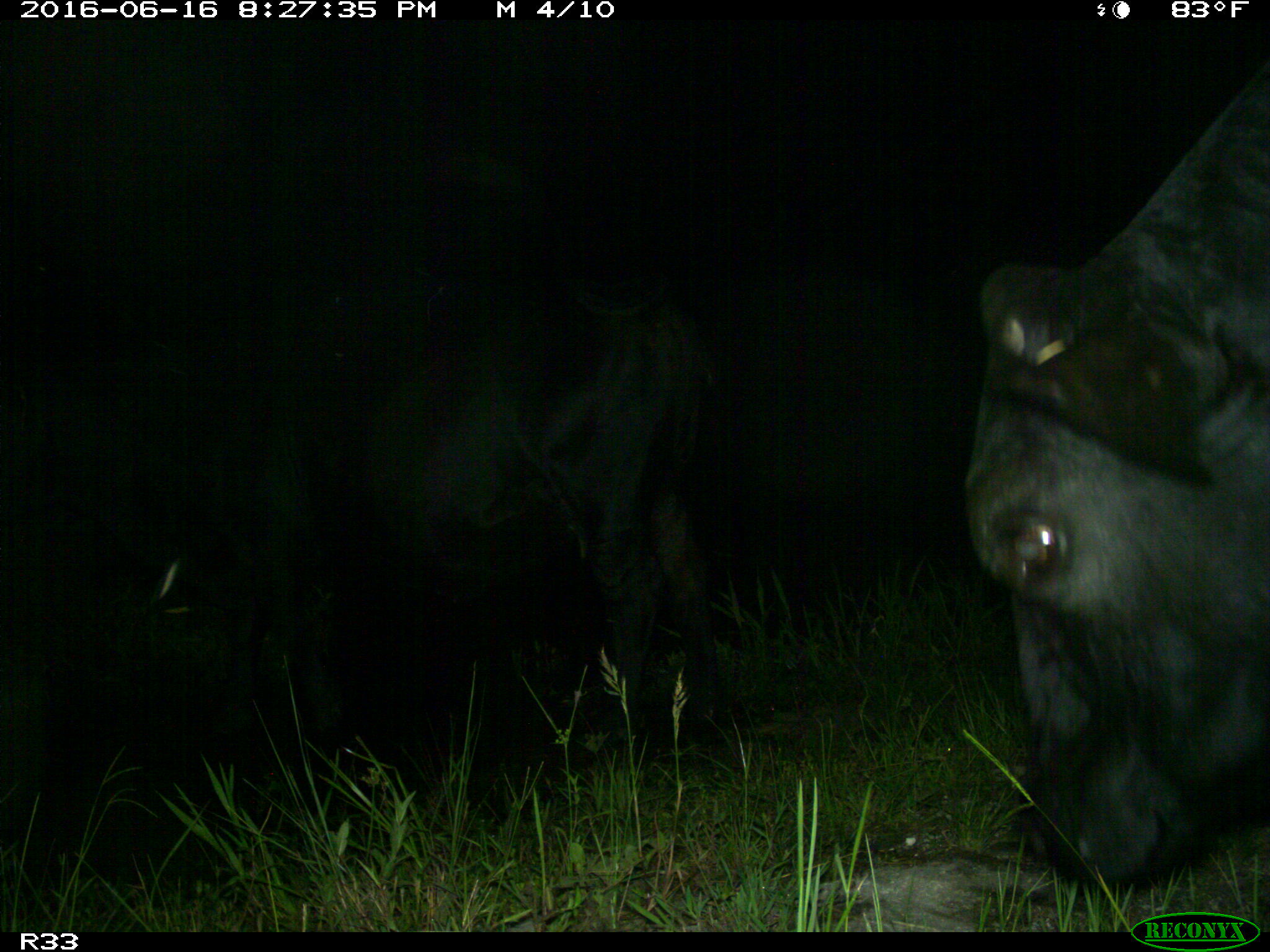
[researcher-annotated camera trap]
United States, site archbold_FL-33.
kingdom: Animalia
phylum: Chordata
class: Mammalia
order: Artiodactyla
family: Bovidae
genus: Bos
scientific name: Bos taurus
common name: domestic cow